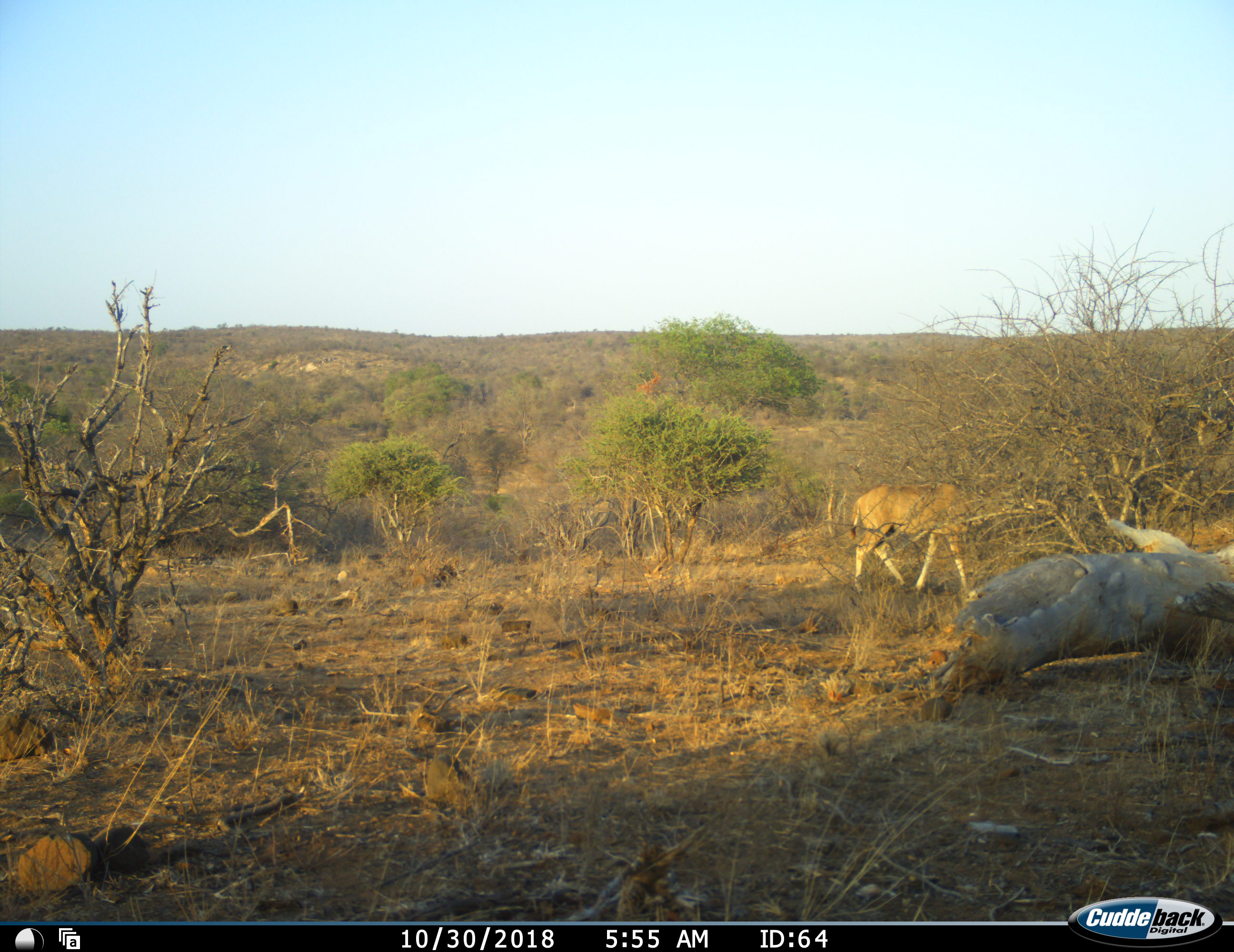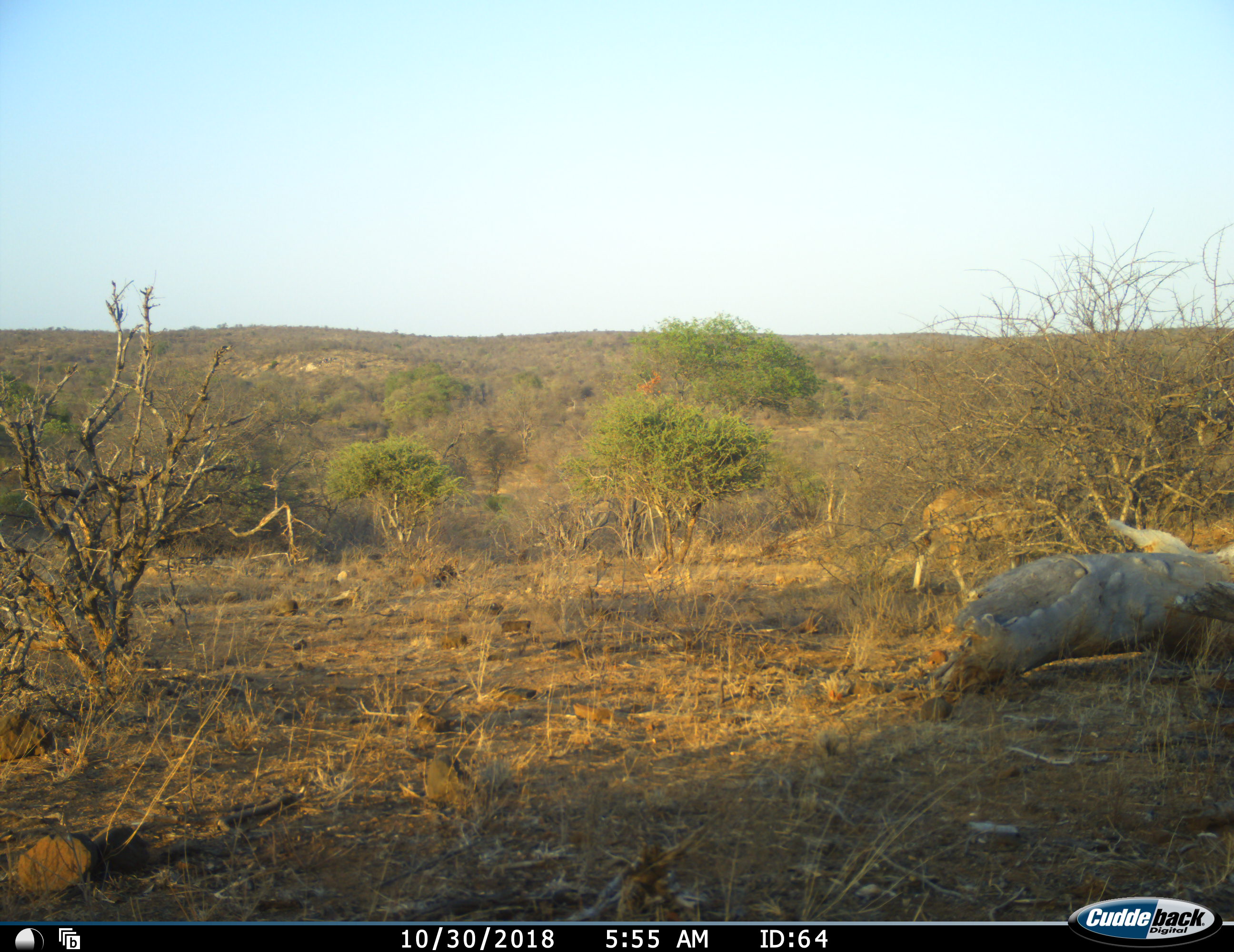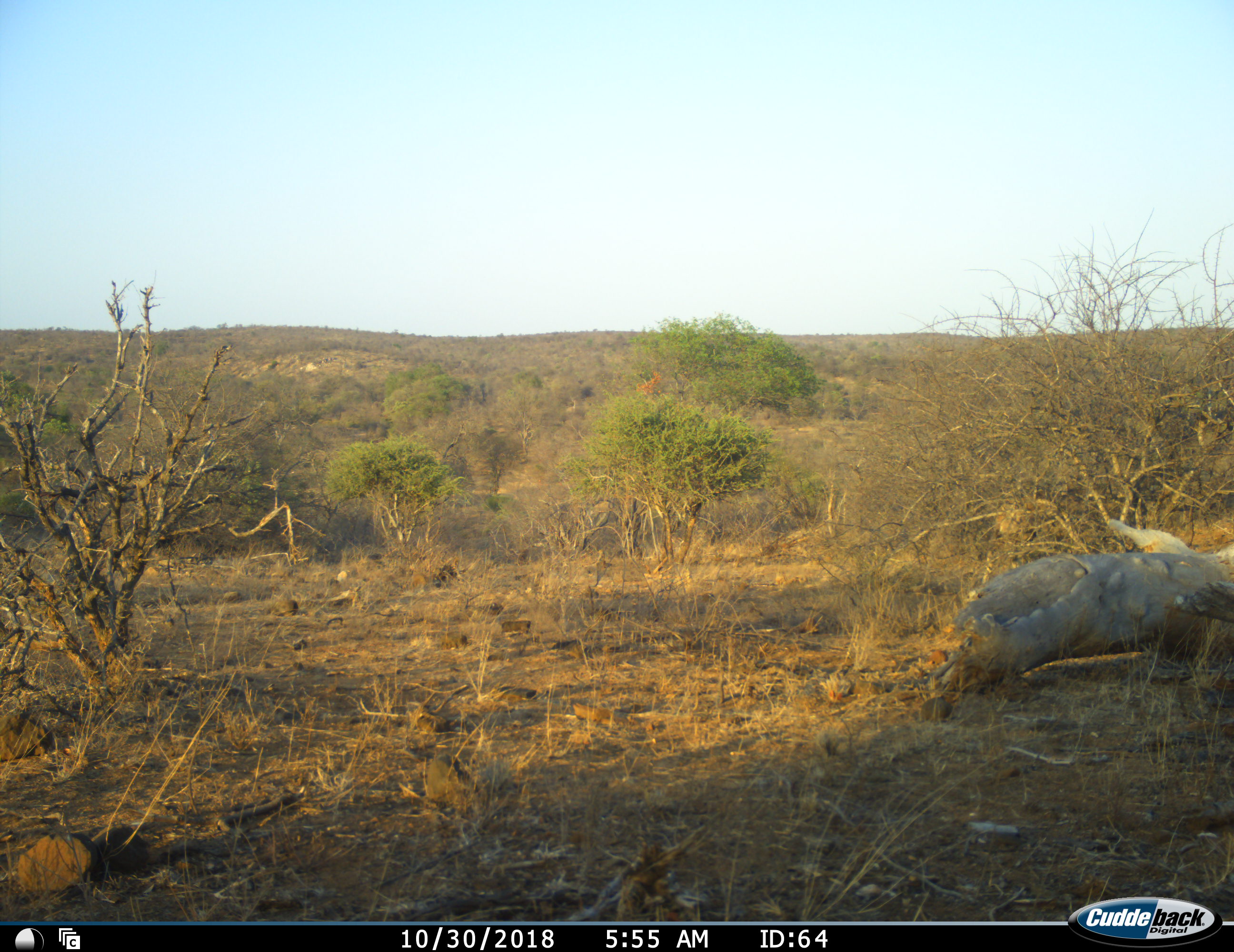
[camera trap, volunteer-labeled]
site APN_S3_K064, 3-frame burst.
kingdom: Animalia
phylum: Chordata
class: Mammalia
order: Artiodactyla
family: Bovidae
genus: Tragelaphus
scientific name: Tragelaphus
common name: kudu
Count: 1.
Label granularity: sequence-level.